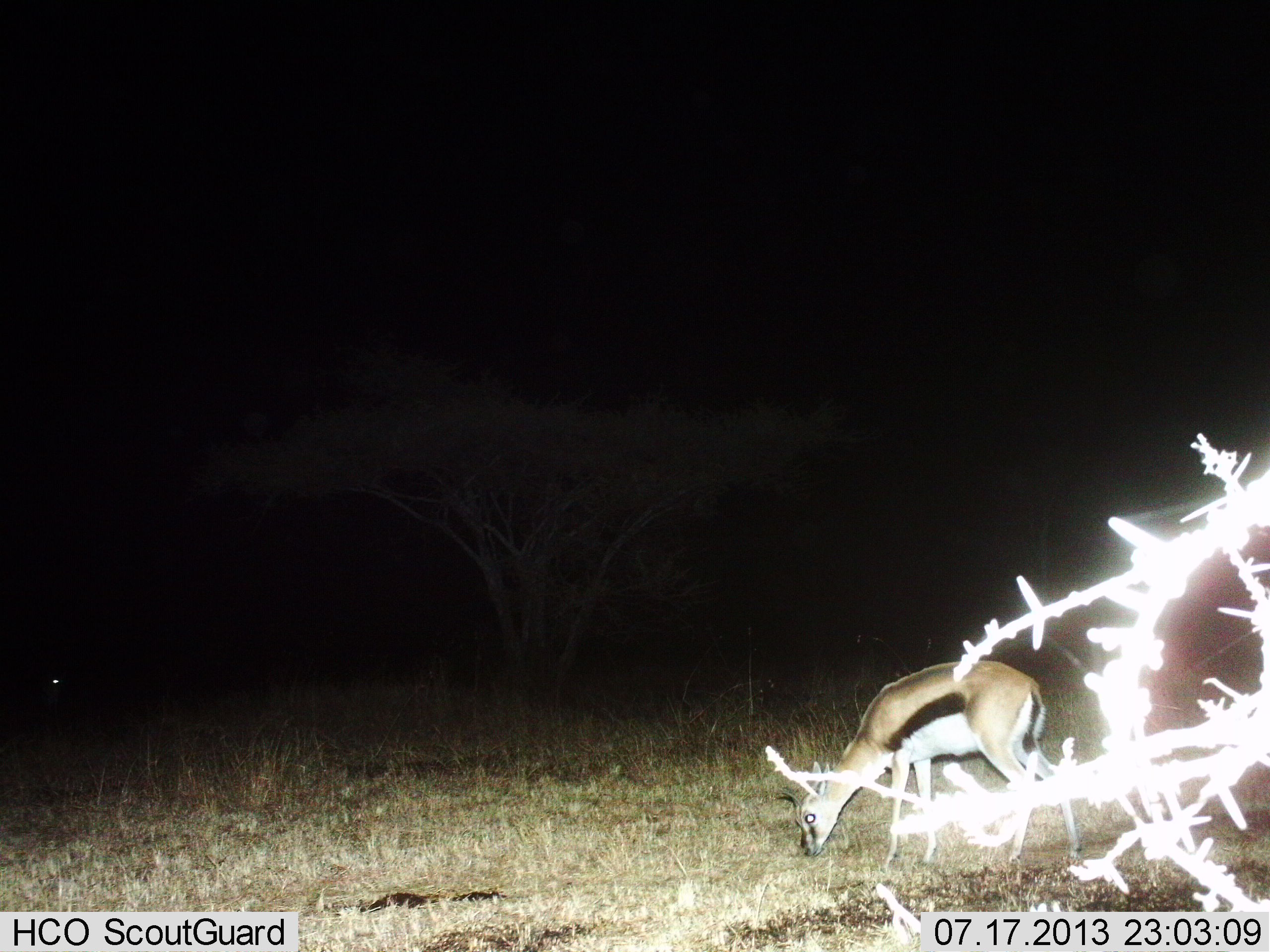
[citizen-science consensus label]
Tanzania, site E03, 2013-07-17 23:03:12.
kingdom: Animalia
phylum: Chordata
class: Mammalia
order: Artiodactyla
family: Bovidae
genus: Eudorcas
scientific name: Eudorcas thomsonii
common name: thomson's gazelle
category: gazellethomsons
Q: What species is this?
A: Gazellethomsons (thomson's gazelle) (Eudorcas thomsonii).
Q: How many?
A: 1.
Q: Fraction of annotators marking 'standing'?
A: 36%.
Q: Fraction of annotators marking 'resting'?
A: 0%.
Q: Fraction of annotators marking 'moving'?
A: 4%.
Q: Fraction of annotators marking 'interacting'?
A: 0%.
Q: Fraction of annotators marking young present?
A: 4%.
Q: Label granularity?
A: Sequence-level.